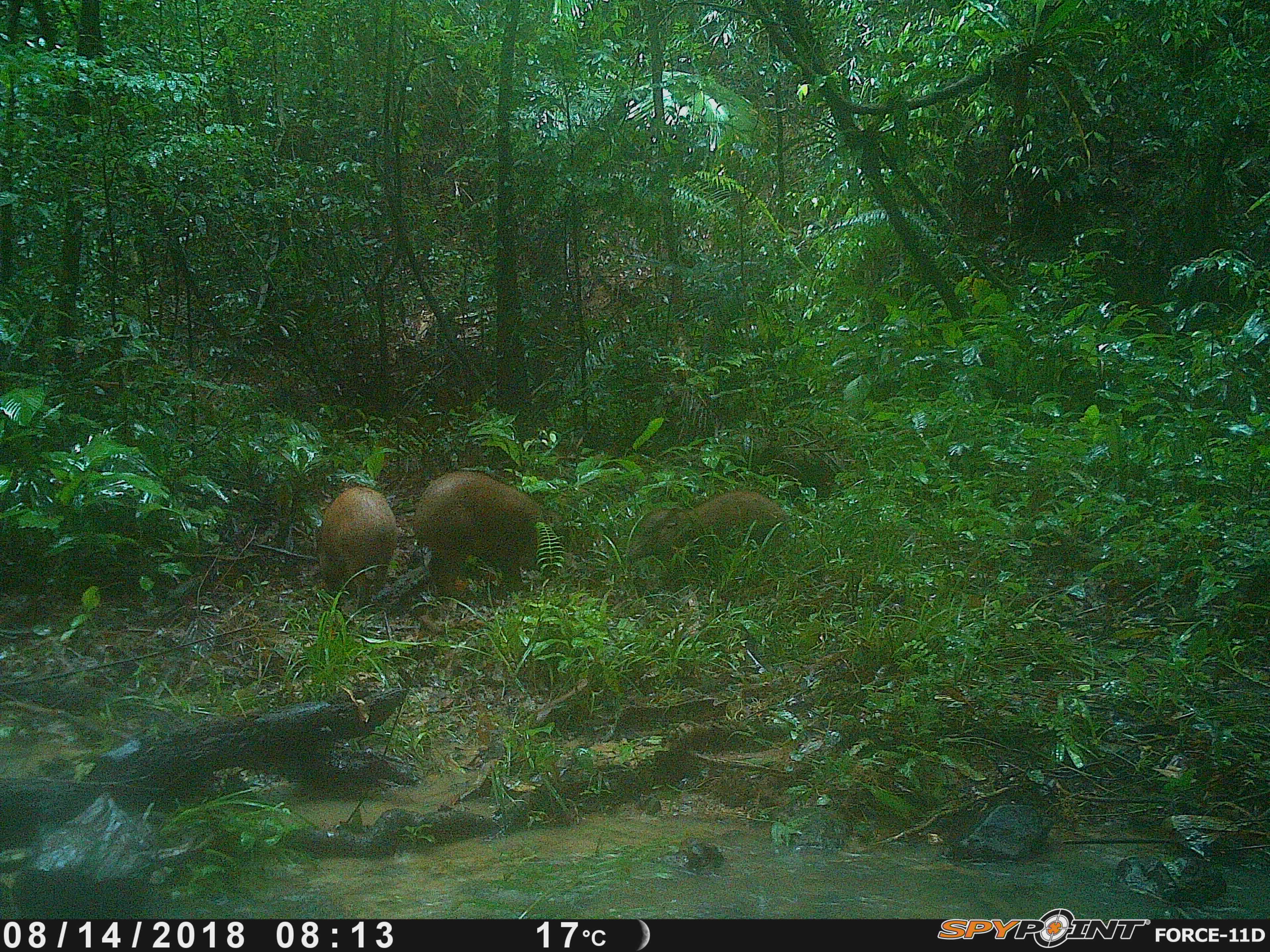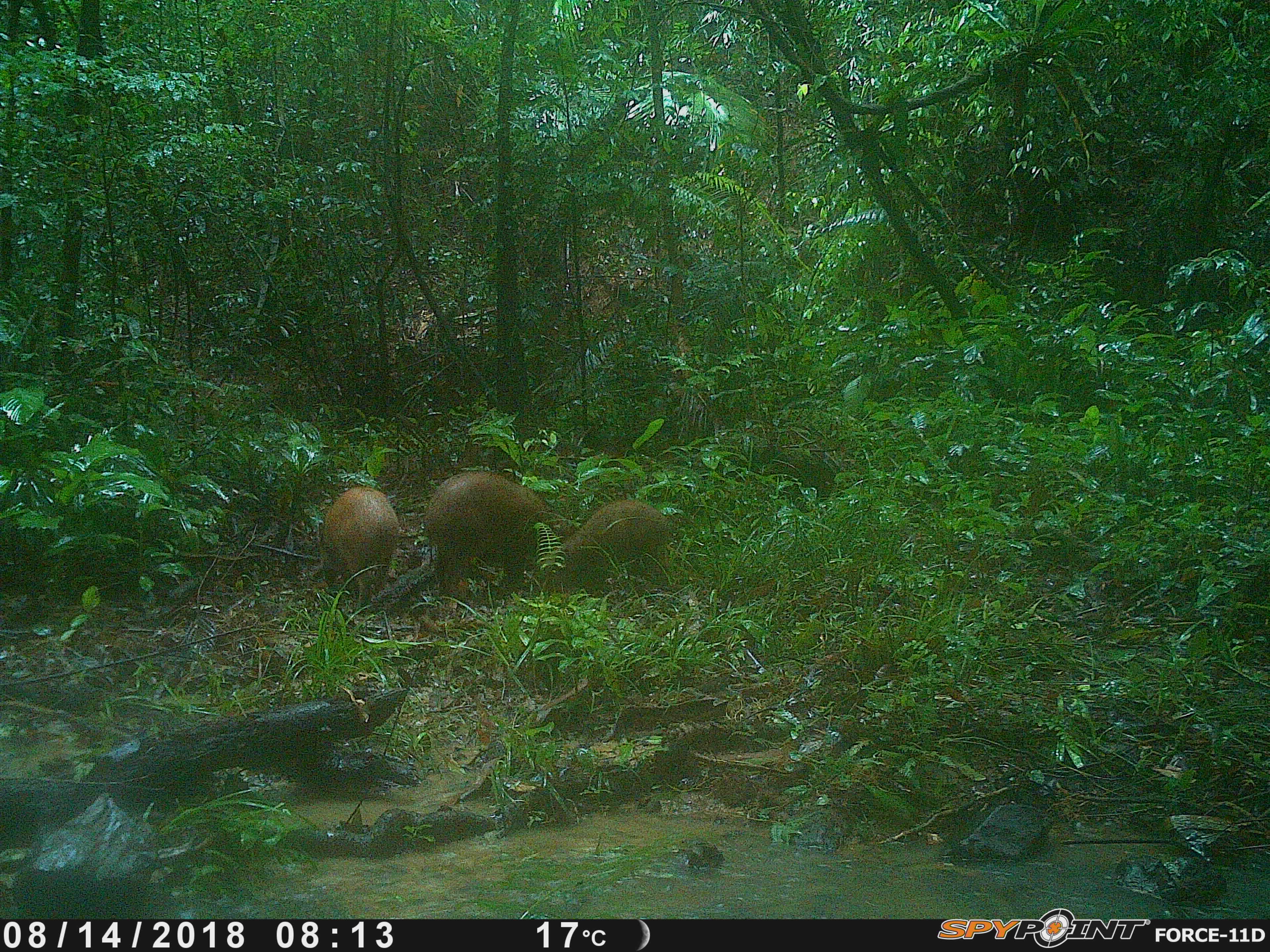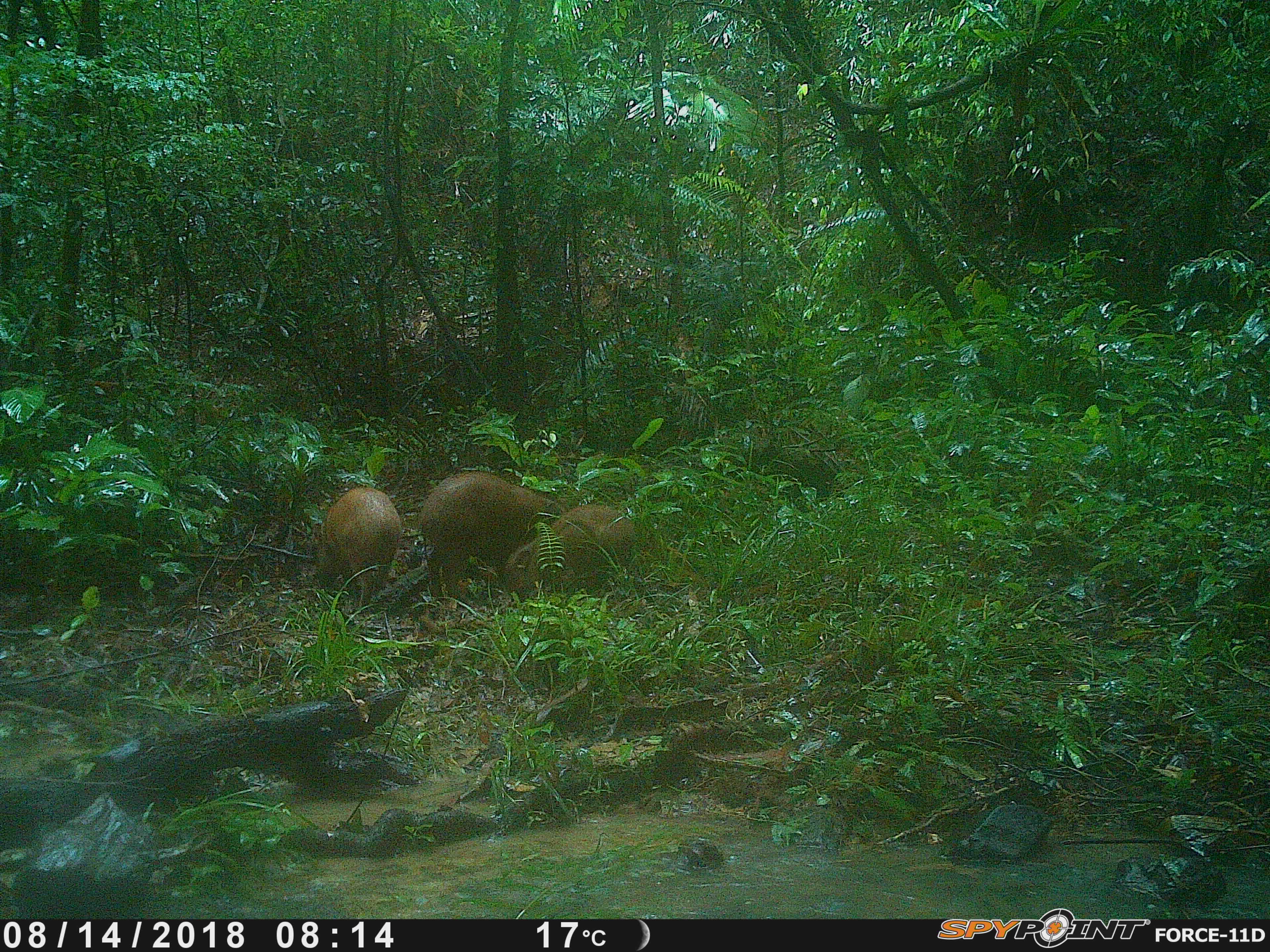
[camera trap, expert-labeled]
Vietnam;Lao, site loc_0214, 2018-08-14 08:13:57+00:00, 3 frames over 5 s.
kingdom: Animalia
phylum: Chordata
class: Mammalia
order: Artiodactyla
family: Suidae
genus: Sus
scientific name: Sus scrofa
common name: eurasian wild pig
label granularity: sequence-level